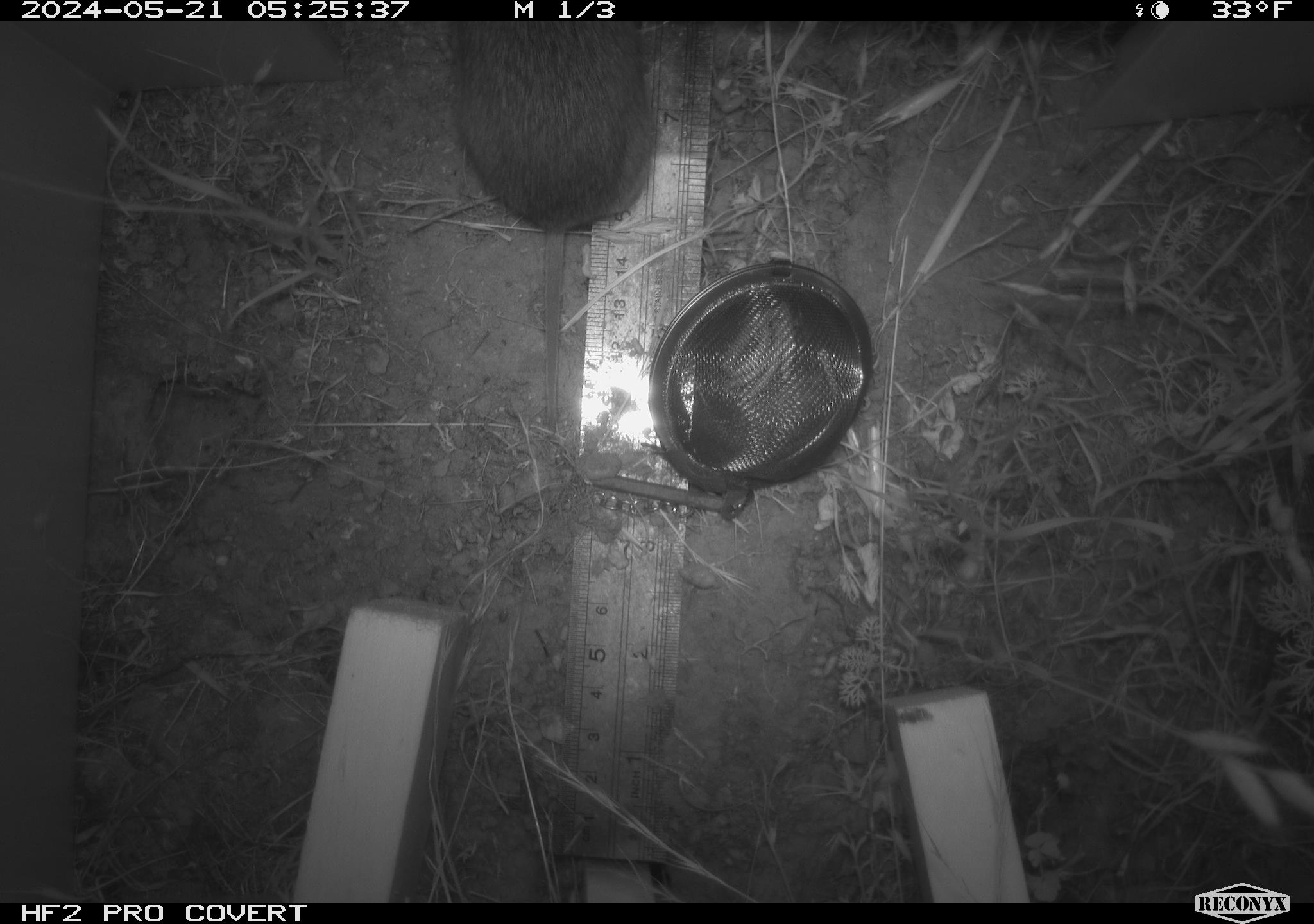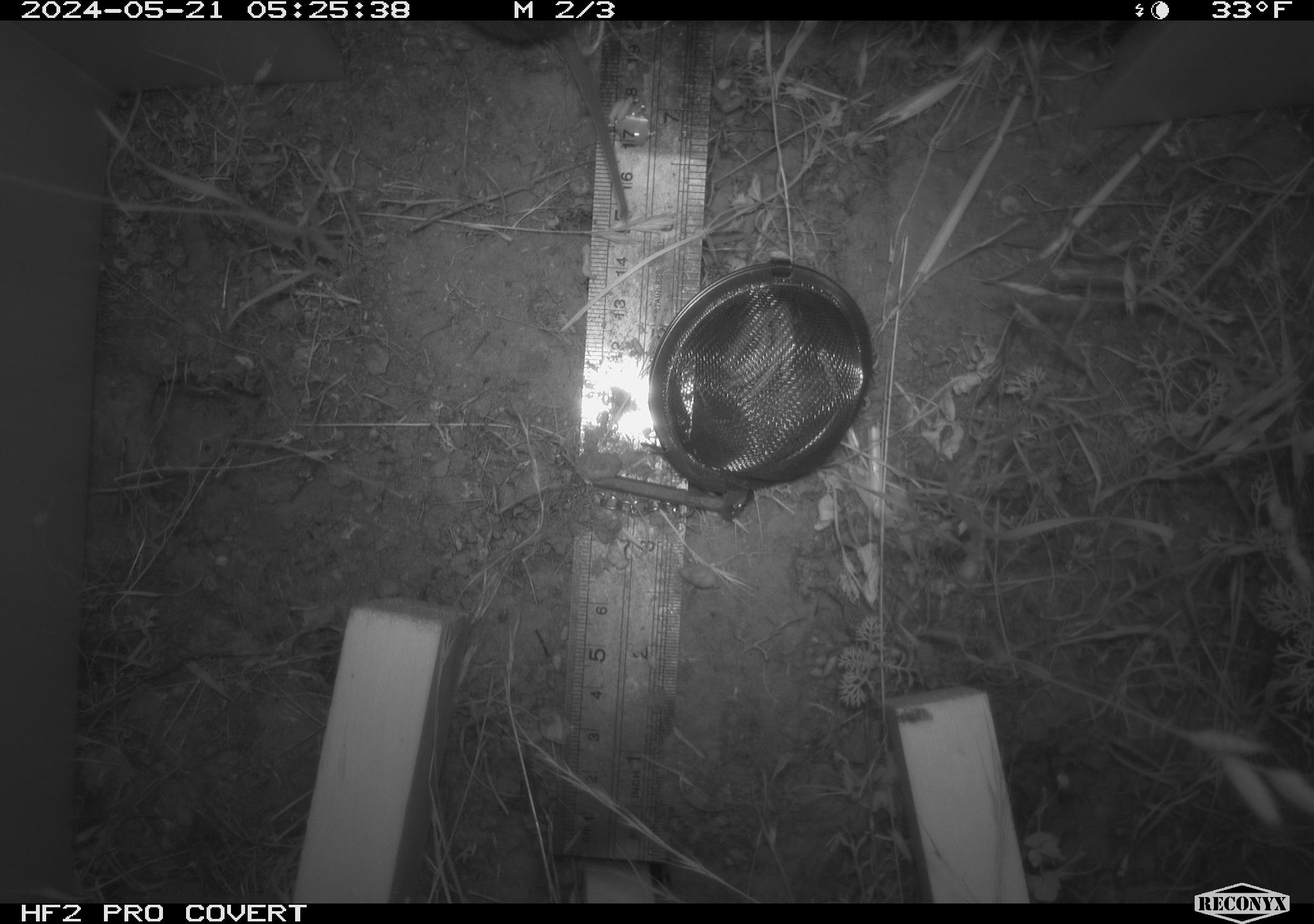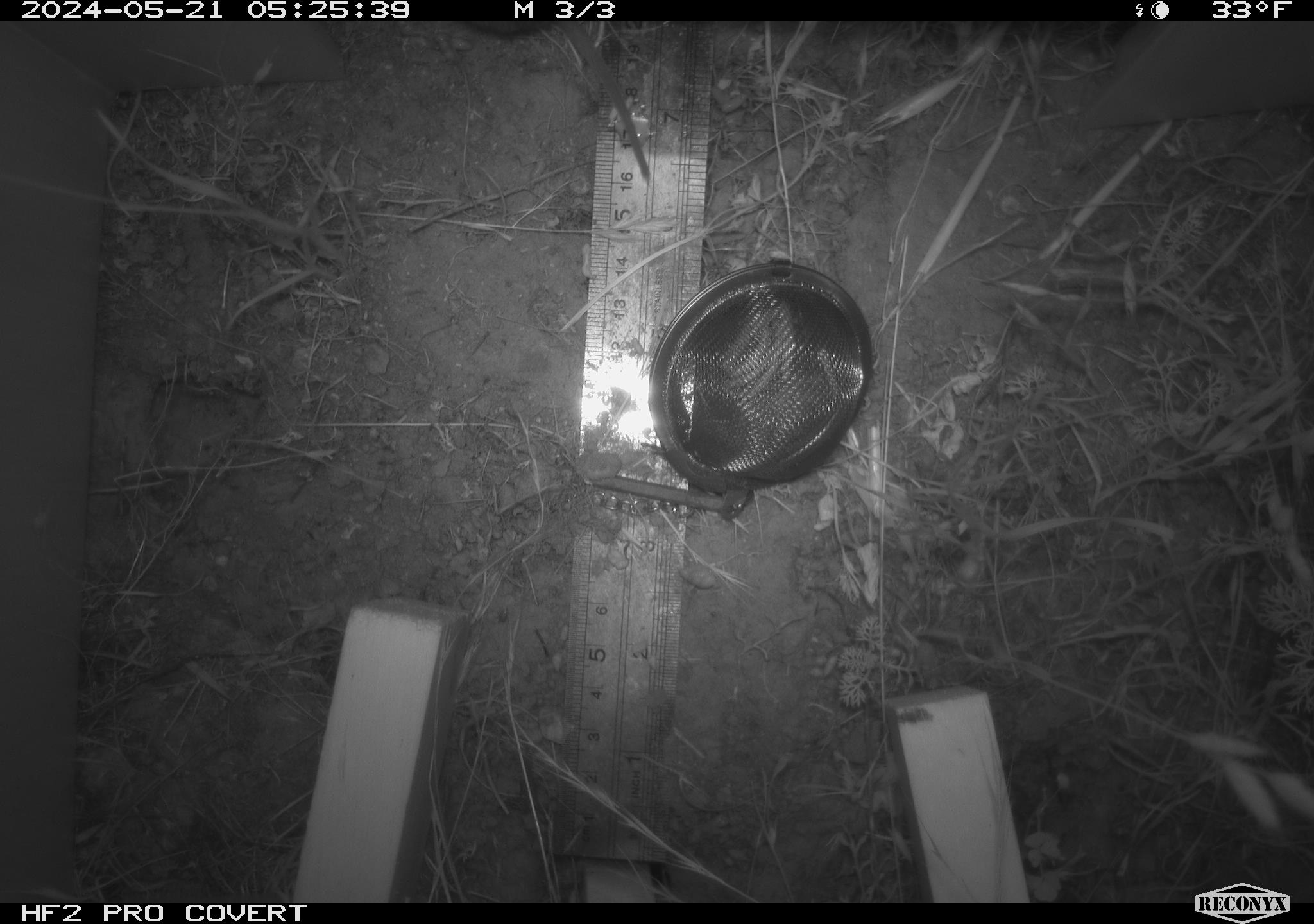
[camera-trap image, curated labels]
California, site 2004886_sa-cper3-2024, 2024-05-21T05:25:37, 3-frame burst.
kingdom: Animalia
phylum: Chordata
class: Mammalia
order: Rodentia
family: Cricetidae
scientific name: Arvicolinae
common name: voles, lemmings, and muskrats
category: arvicolinae subfamily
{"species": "arvicolinae subfamily (voles, lemmings, and muskrats) (Arvicolinae)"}